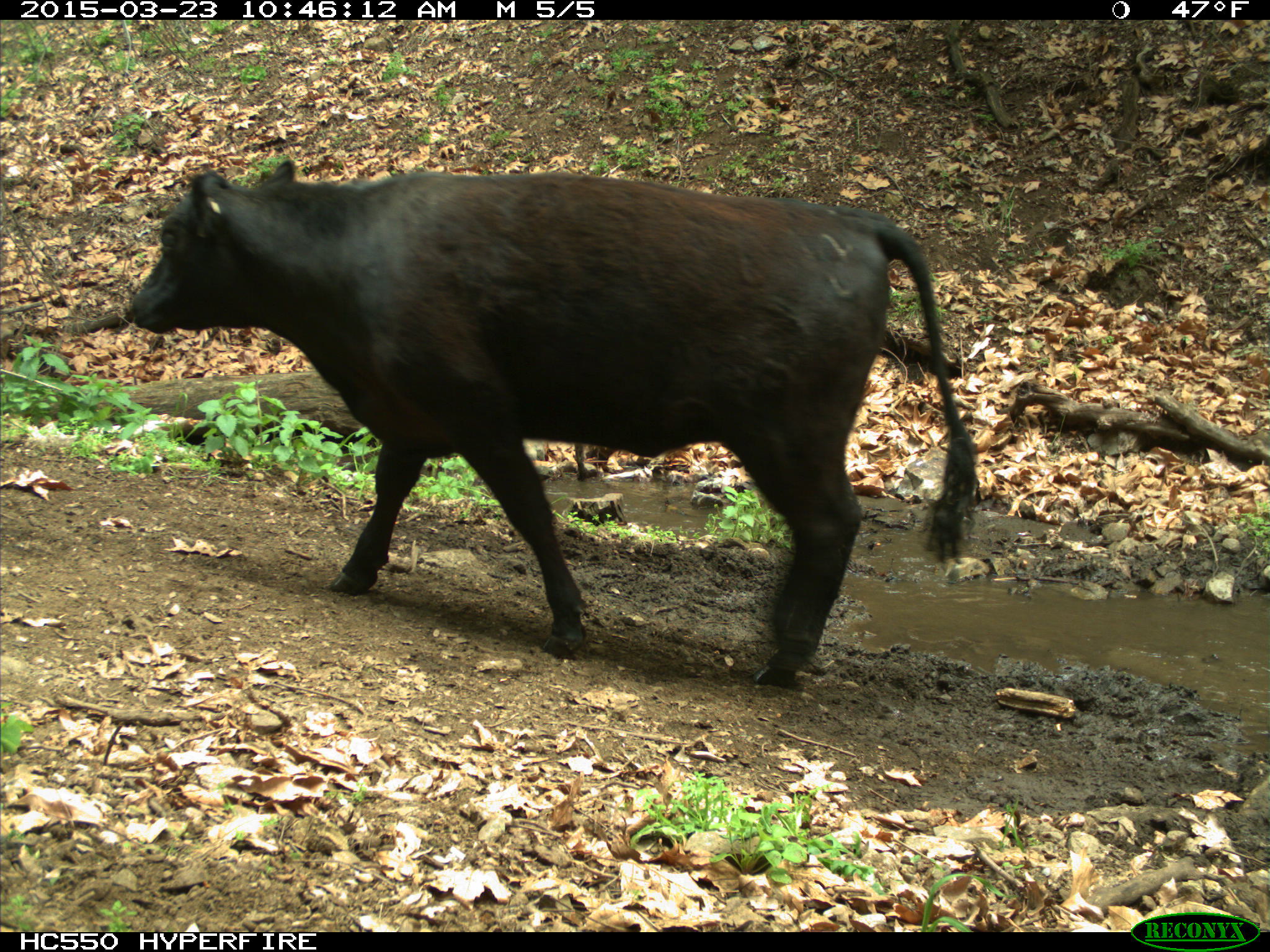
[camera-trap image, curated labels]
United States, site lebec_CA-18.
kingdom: Animalia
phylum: Chordata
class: Mammalia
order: Artiodactyla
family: Bovidae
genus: Bos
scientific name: Bos taurus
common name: domestic cow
Bos taurus (domestic cow).